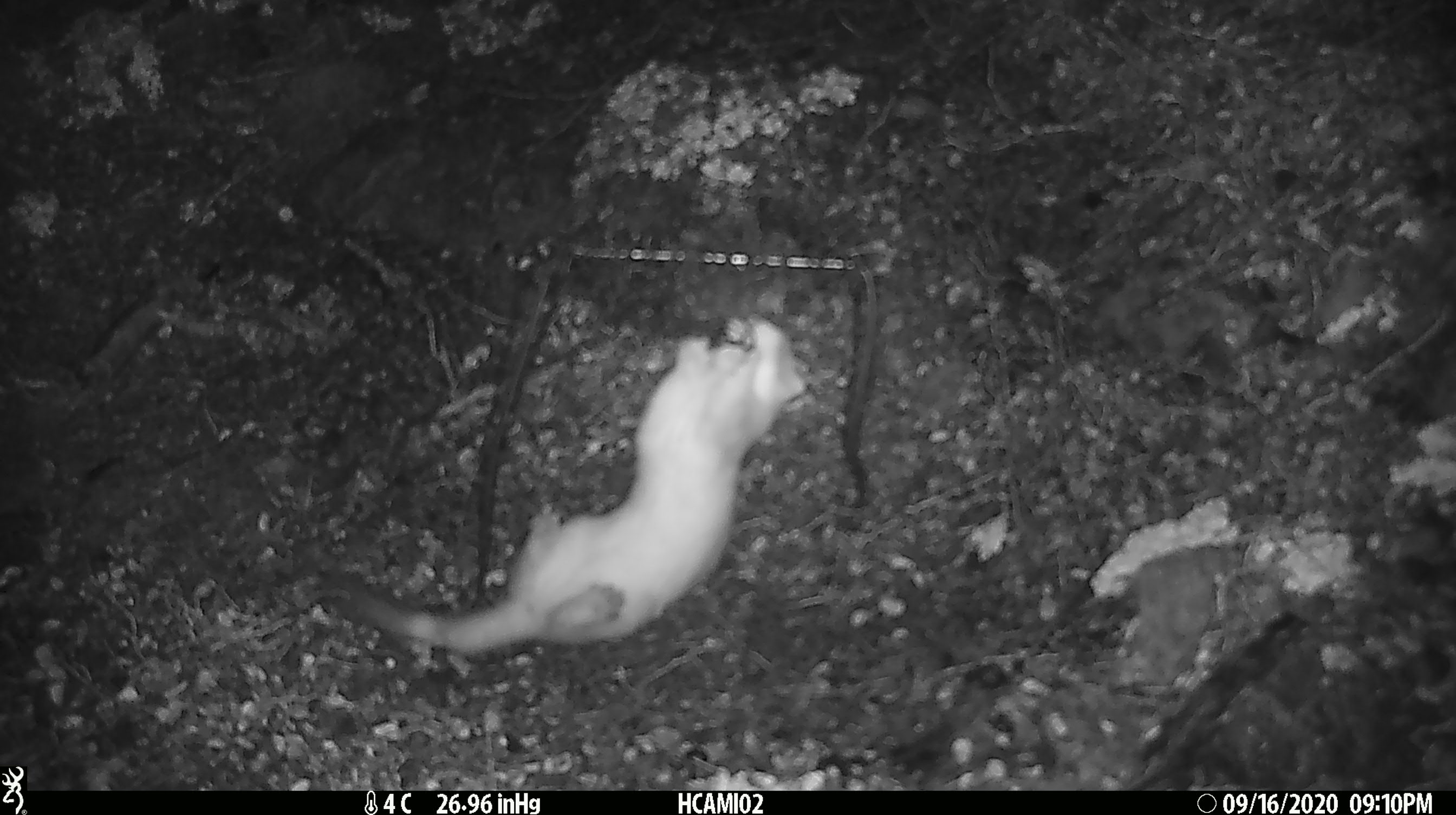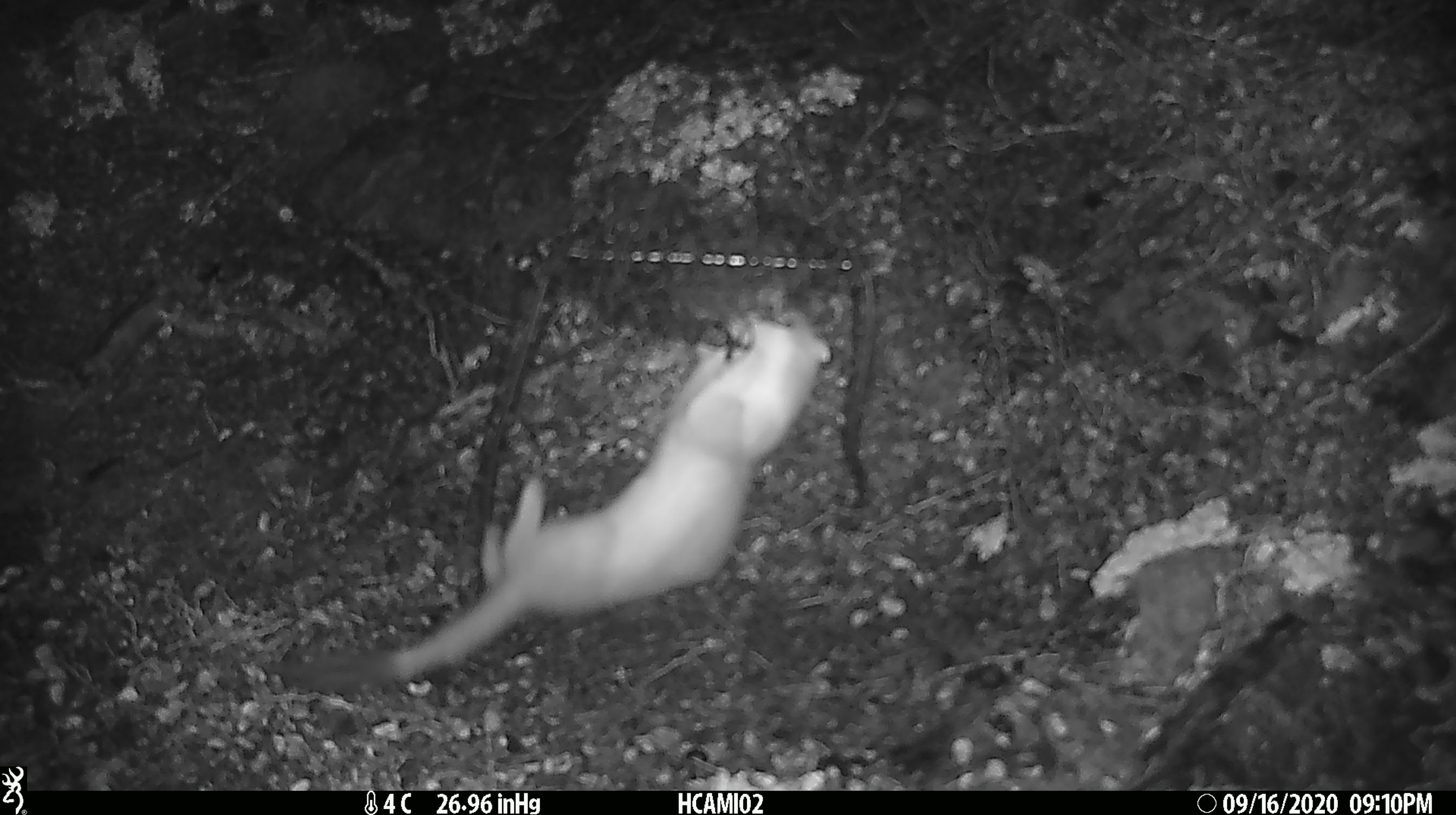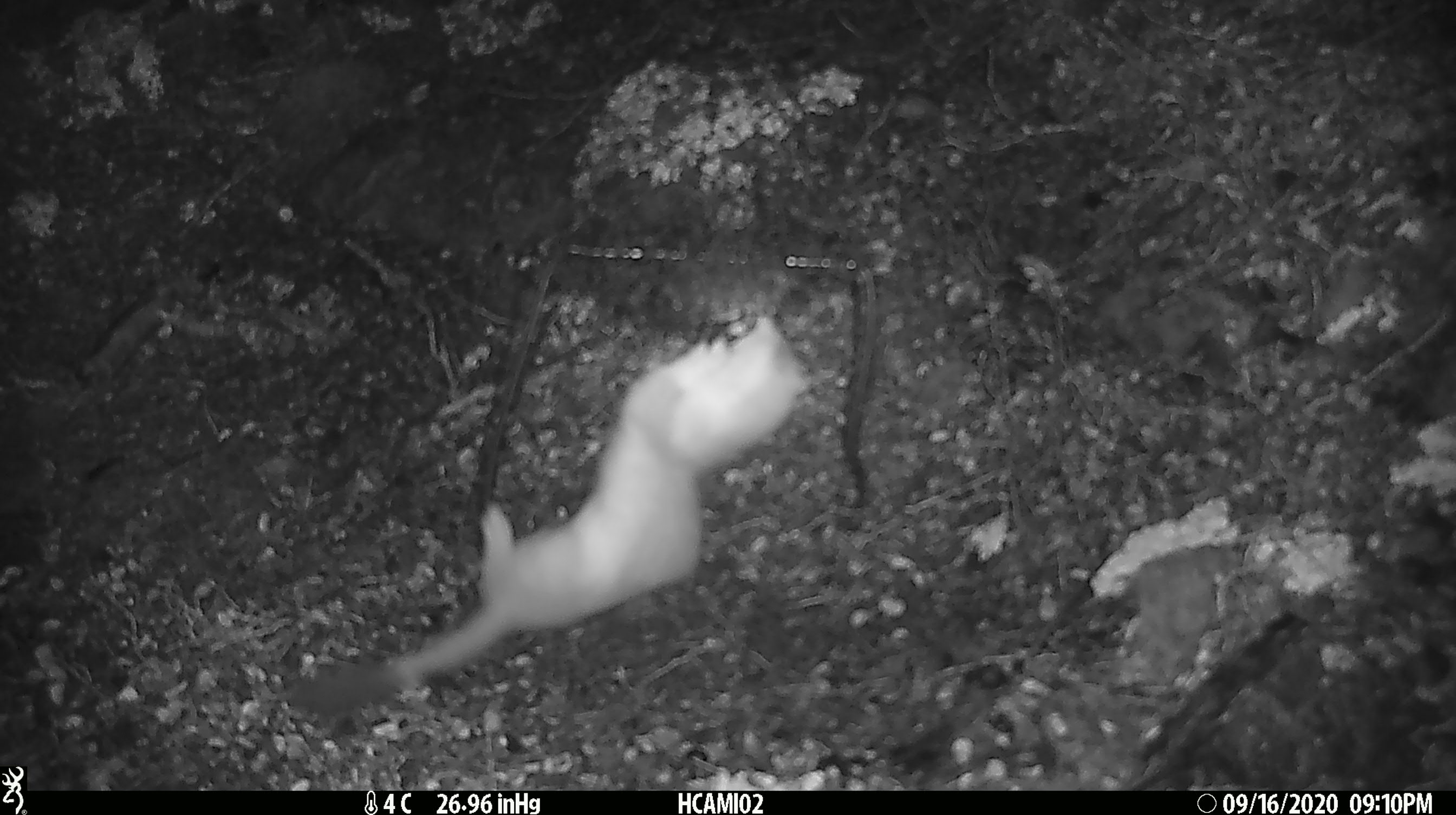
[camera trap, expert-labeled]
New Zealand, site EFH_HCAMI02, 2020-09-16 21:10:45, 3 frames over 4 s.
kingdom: Animalia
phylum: Chordata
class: Mammalia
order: Carnivora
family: Mustelidae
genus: Mustela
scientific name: Mustela erminea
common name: stoat